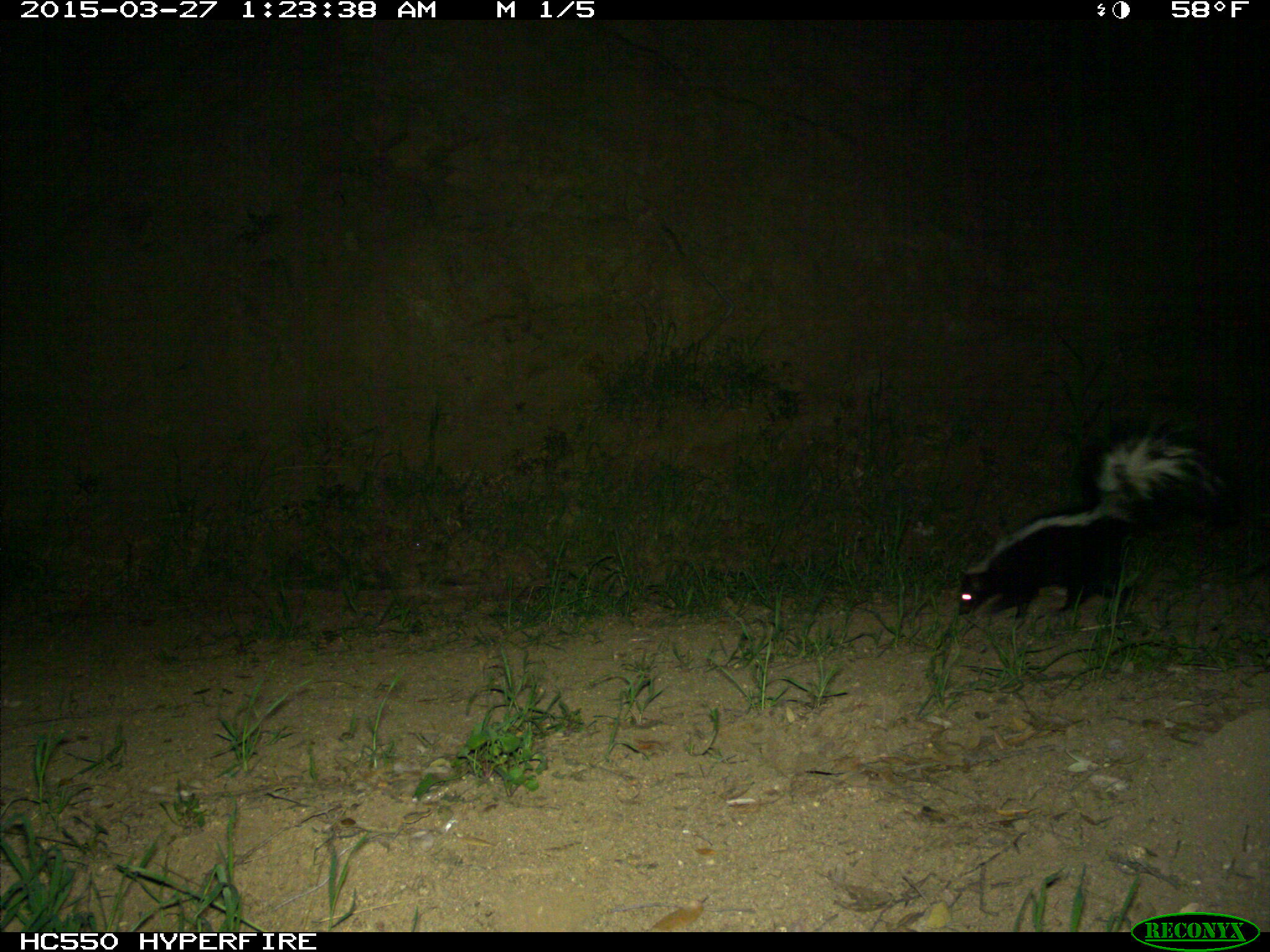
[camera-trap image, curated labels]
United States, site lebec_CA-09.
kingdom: Animalia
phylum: Chordata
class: Mammalia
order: Carnivora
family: Mephitidae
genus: Mephitis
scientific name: Mephitis mephitis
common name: striped skunk